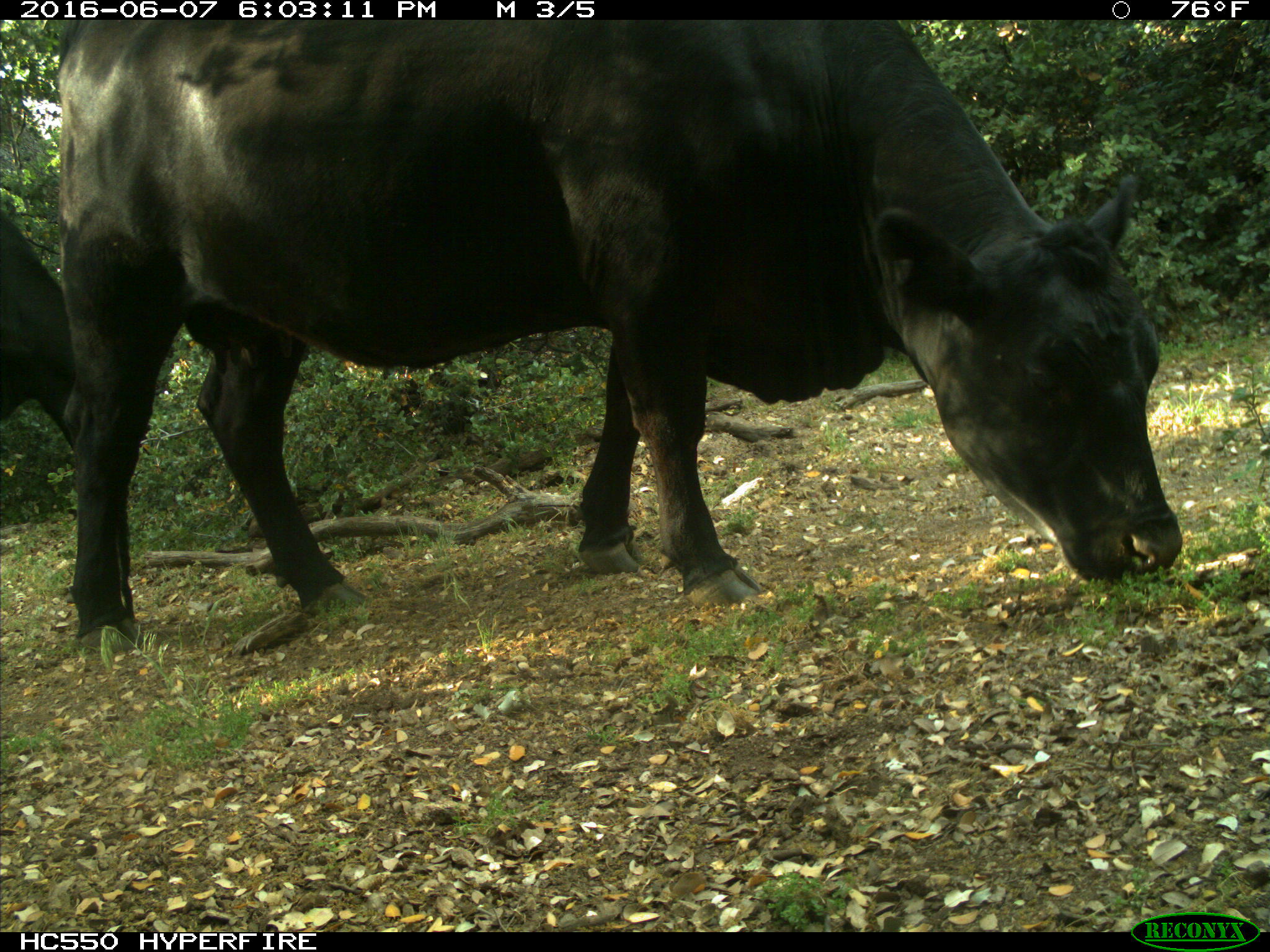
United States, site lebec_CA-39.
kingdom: Animalia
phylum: Chordata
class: Mammalia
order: Artiodactyla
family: Bovidae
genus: Bos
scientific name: Bos taurus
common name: domestic cow